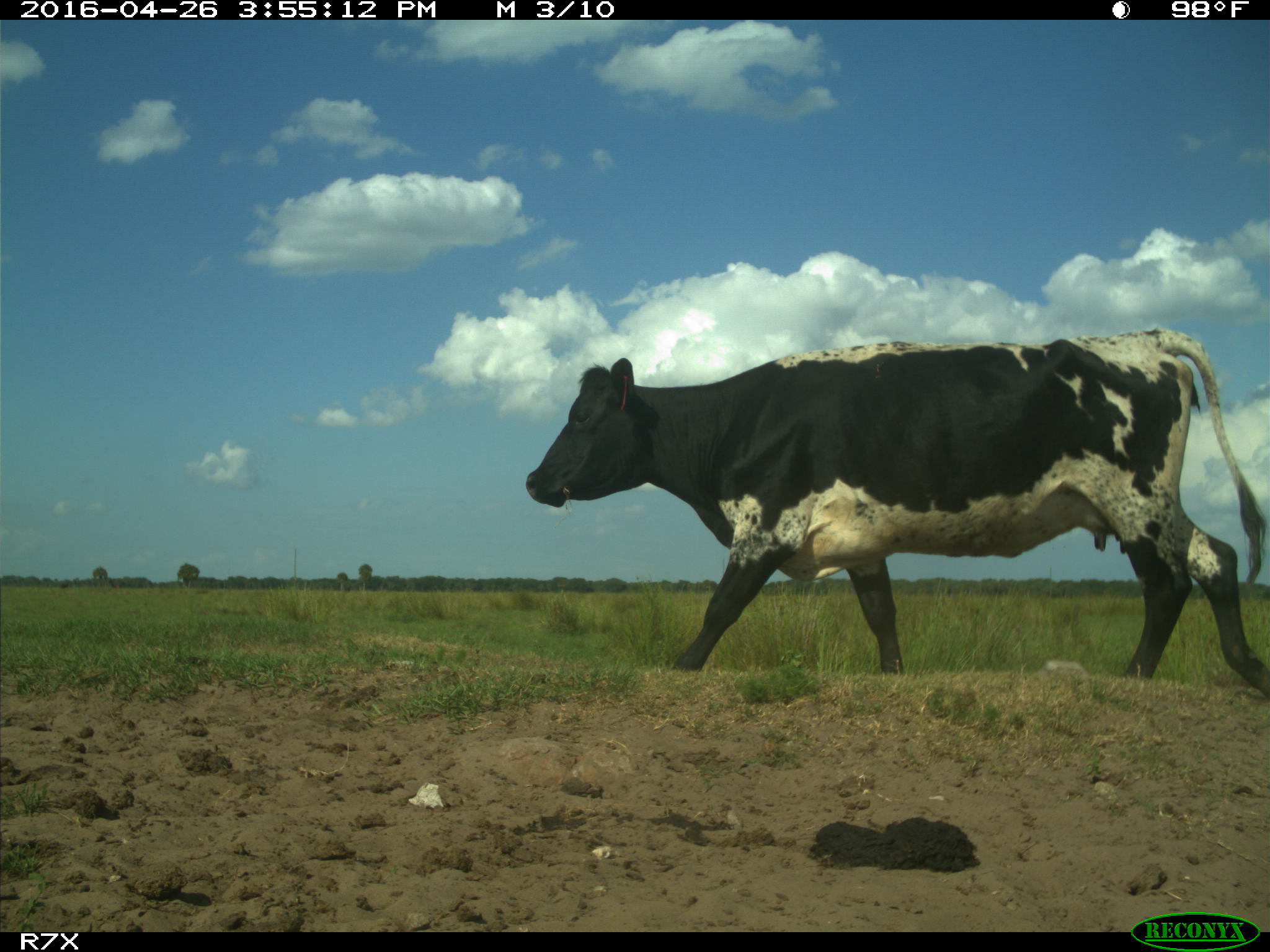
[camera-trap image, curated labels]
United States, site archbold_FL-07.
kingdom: Animalia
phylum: Chordata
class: Mammalia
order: Artiodactyla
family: Bovidae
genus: Bos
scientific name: Bos taurus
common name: domestic cow